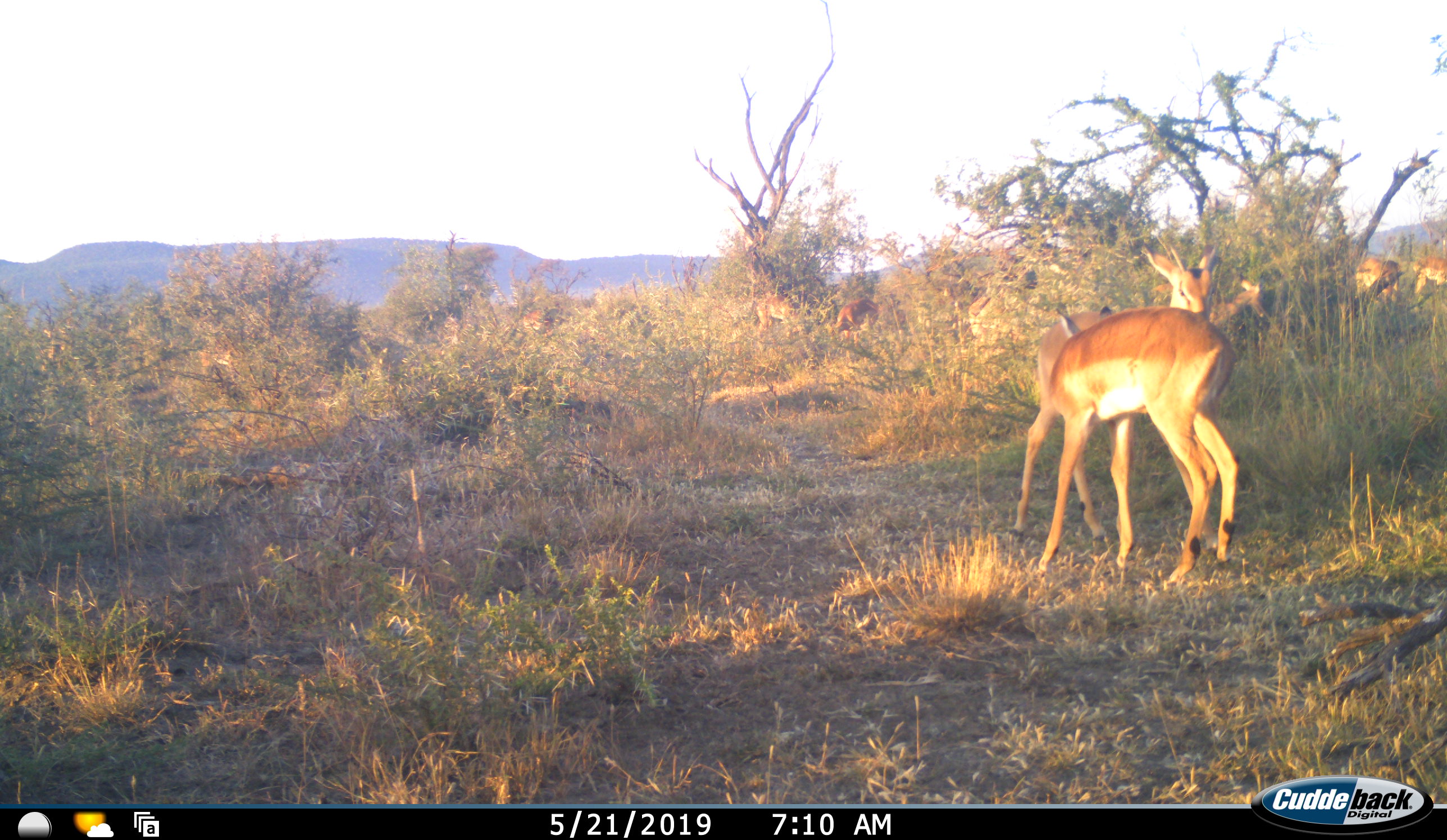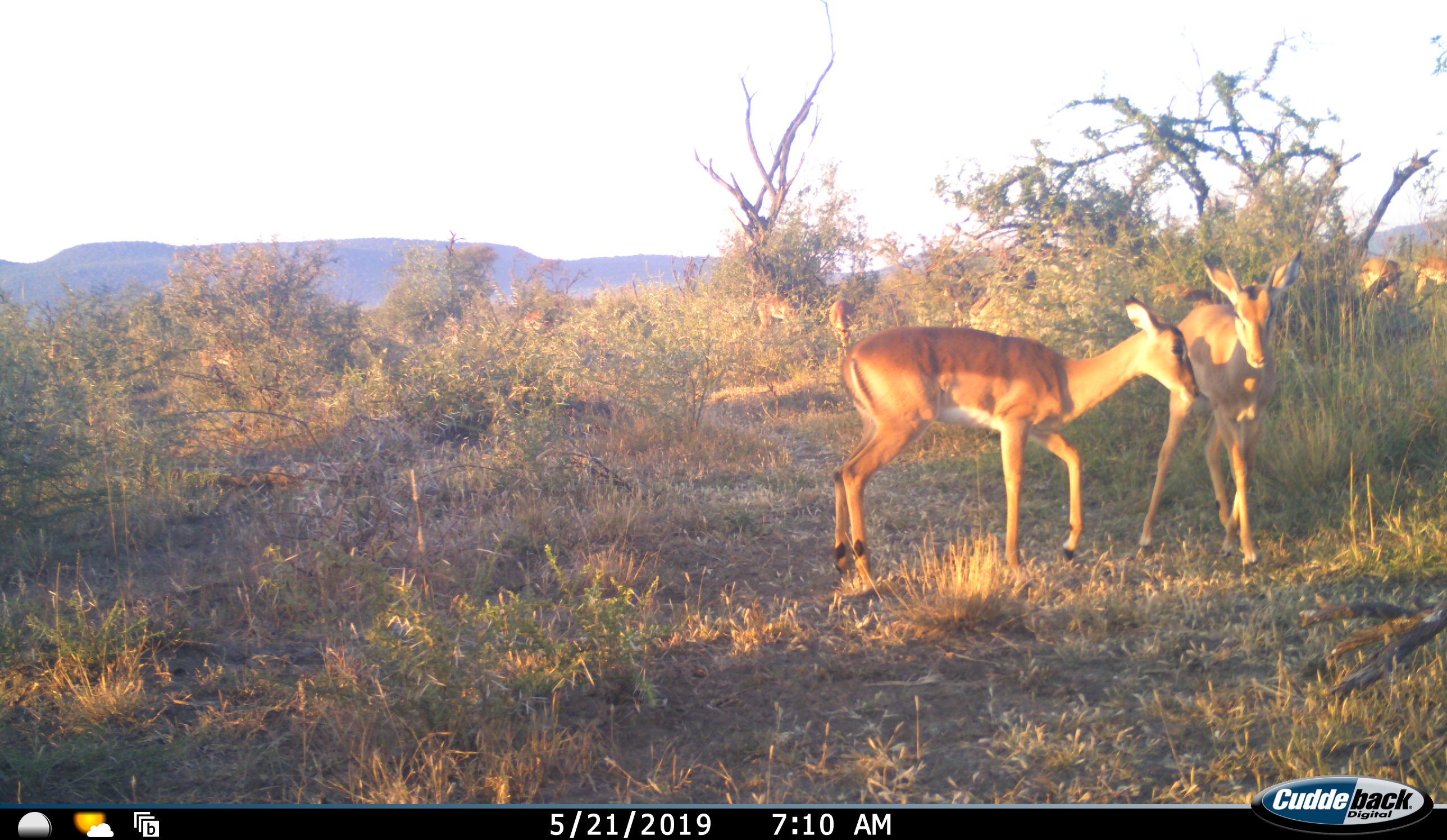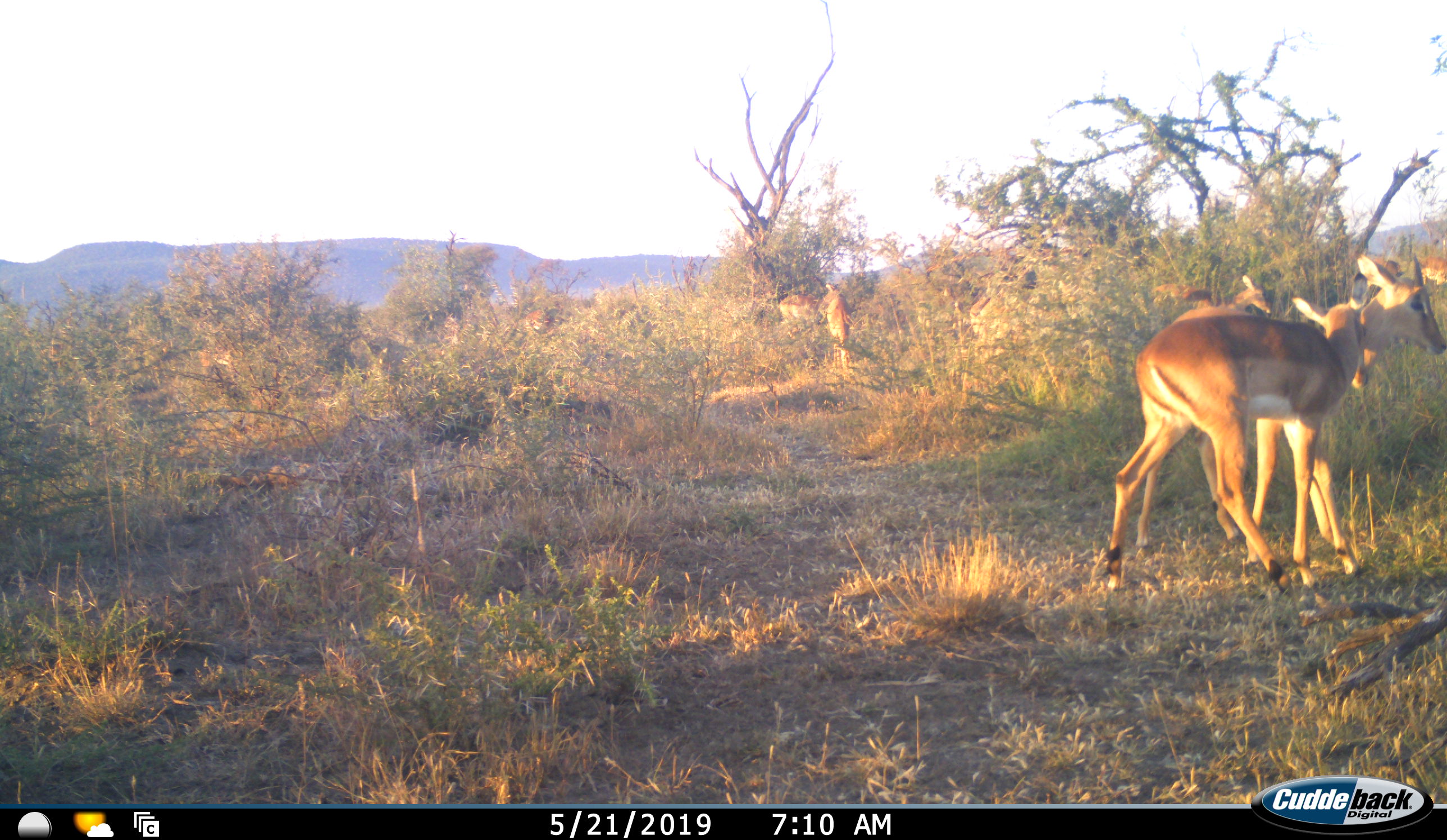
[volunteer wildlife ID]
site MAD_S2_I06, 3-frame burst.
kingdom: Animalia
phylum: Chordata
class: Mammalia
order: Artiodactyla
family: Bovidae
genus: Aepyceros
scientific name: Aepyceros melampus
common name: impala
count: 6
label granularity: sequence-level